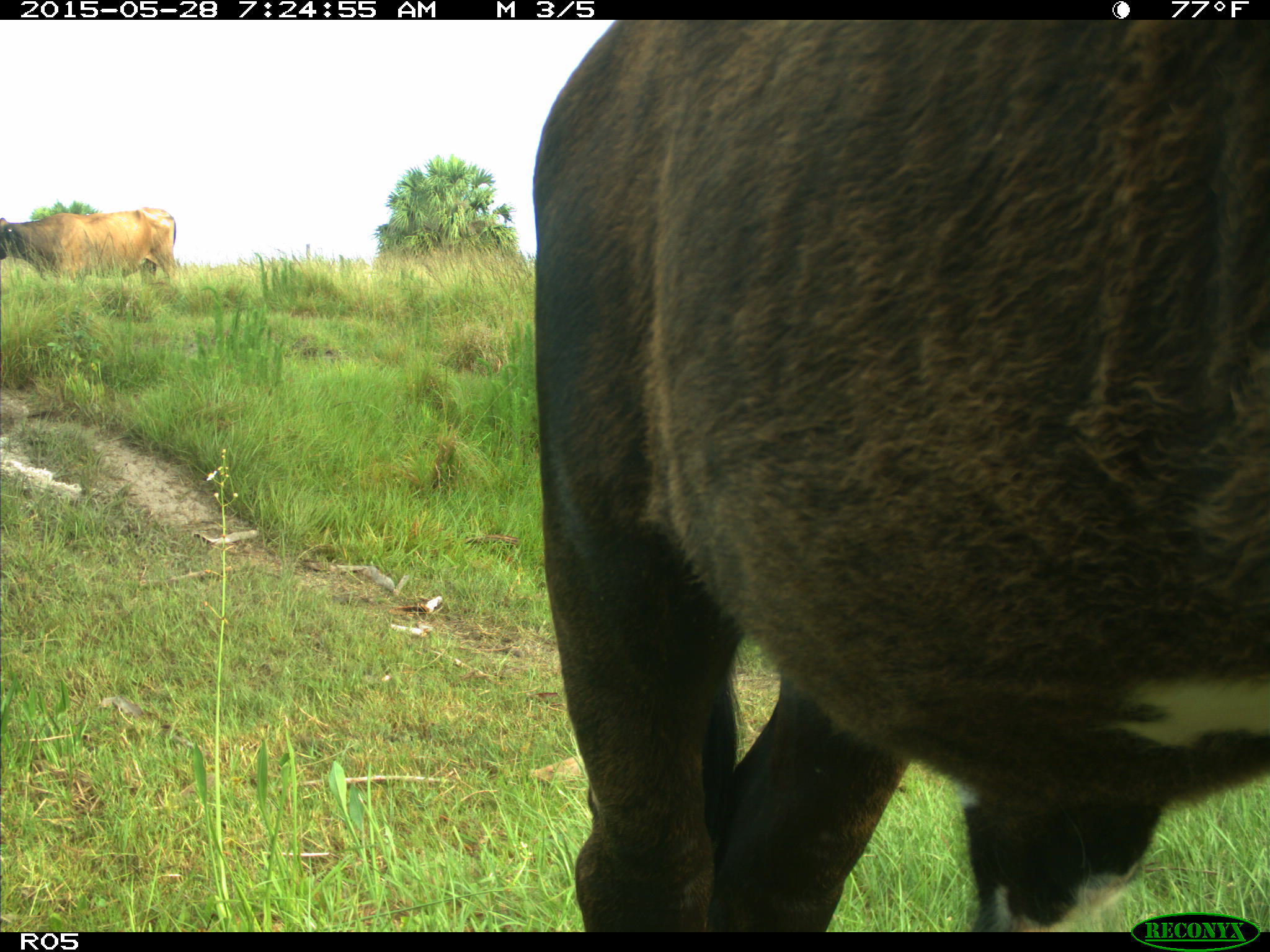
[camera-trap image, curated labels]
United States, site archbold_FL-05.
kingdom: Animalia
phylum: Chordata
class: Mammalia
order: Artiodactyla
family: Bovidae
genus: Bos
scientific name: Bos taurus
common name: domestic cow